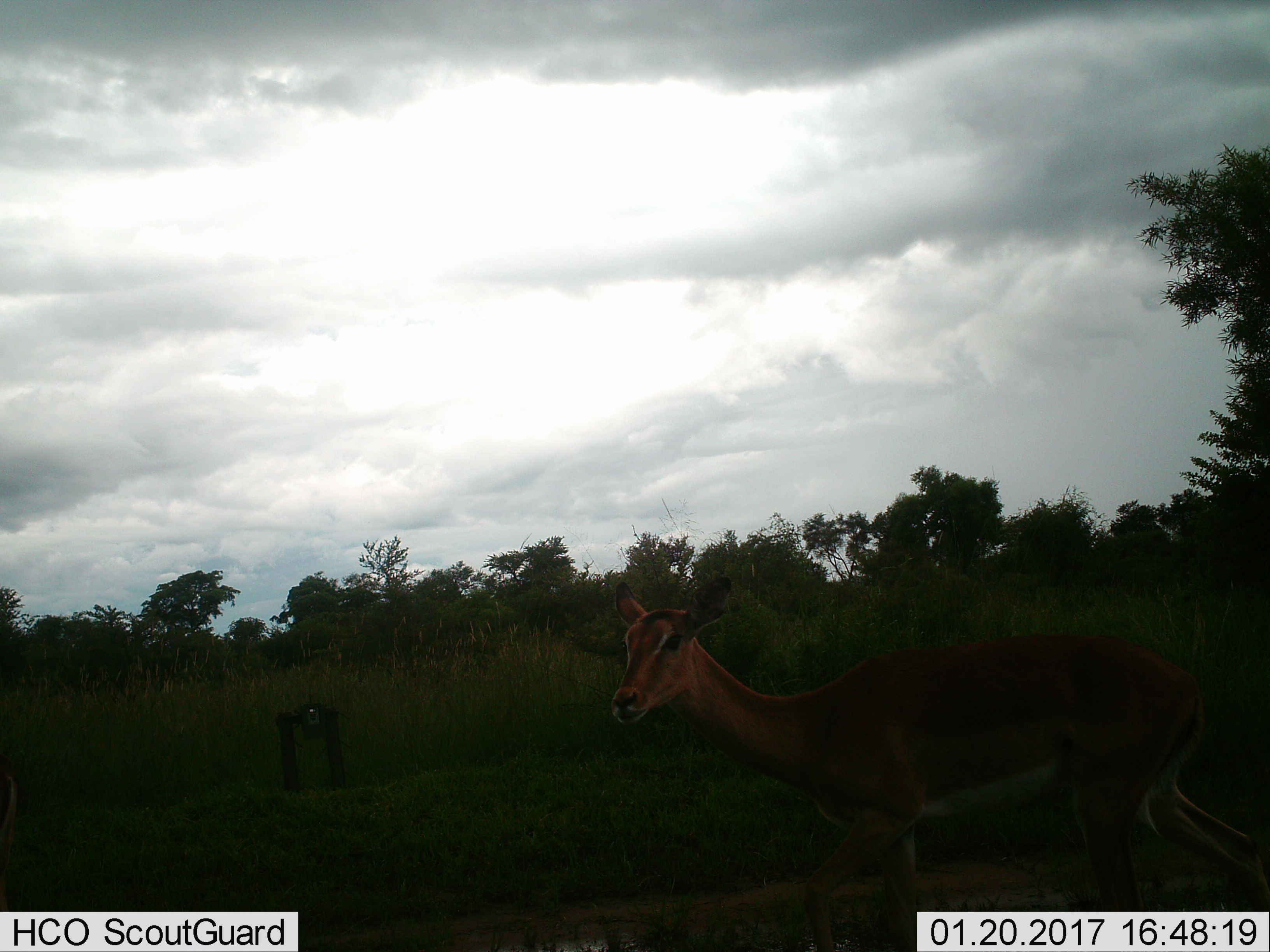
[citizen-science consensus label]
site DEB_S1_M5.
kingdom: Animalia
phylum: Chordata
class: Mammalia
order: Artiodactyla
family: Bovidae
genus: Aepyceros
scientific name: Aepyceros melampus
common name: impala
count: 1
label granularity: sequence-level